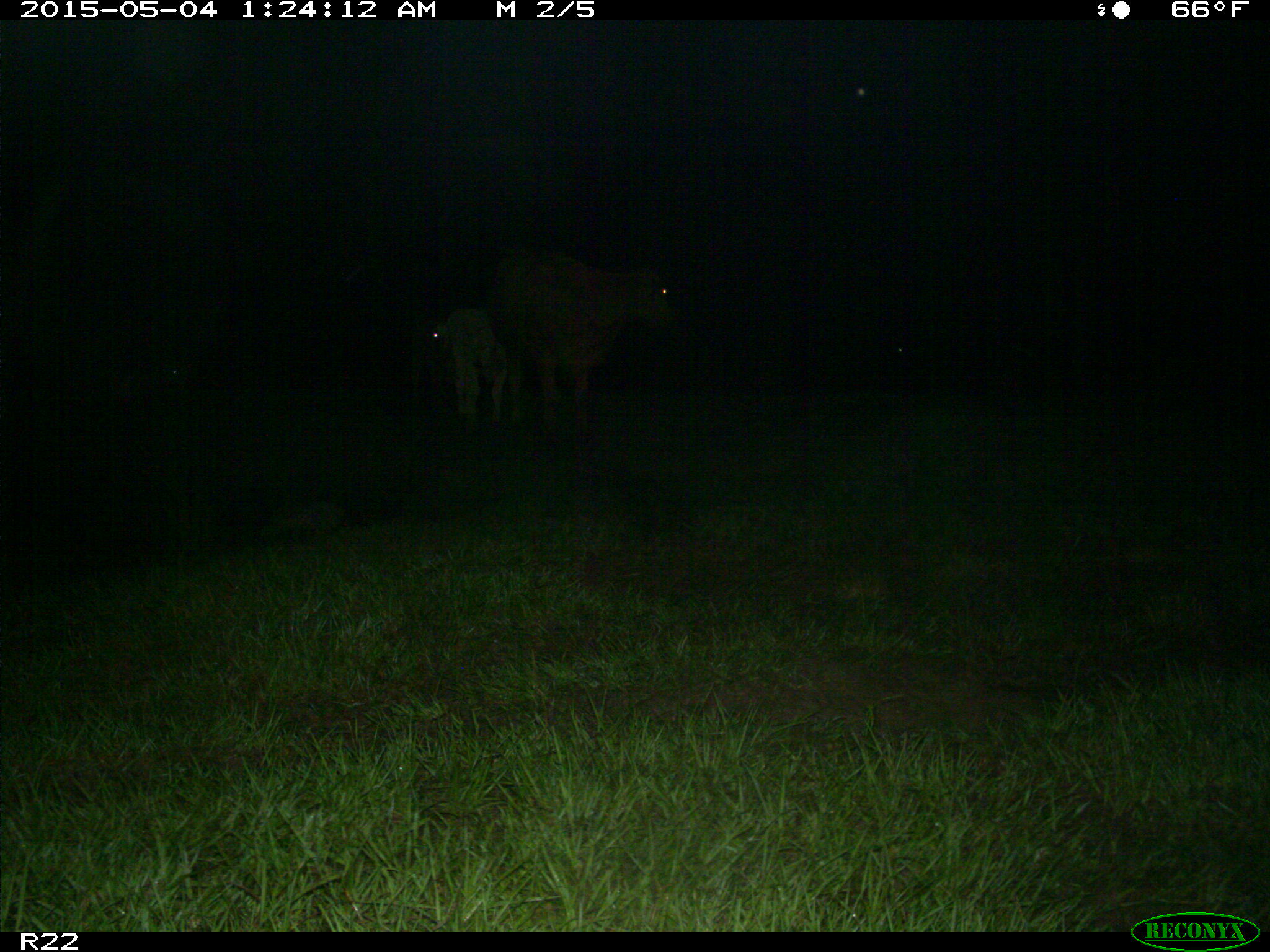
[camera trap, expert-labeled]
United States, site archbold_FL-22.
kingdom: Animalia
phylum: Chordata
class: Mammalia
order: Artiodactyla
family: Bovidae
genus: Bos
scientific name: Bos taurus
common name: domestic cow